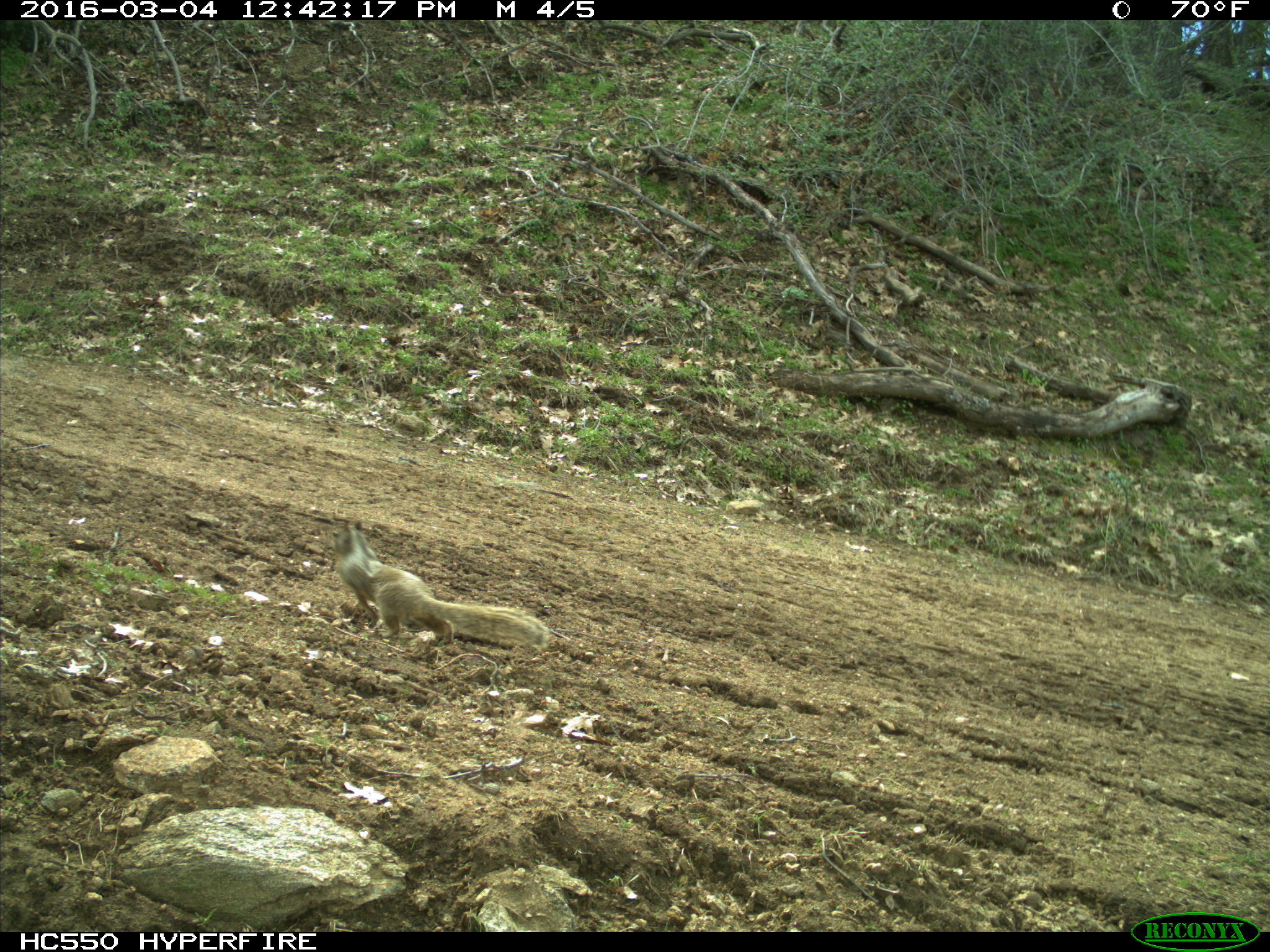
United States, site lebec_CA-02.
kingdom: Animalia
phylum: Chordata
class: Mammalia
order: Rodentia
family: Sciuridae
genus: Otospermophilus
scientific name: Otospermophilus beecheyi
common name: california ground squirrel